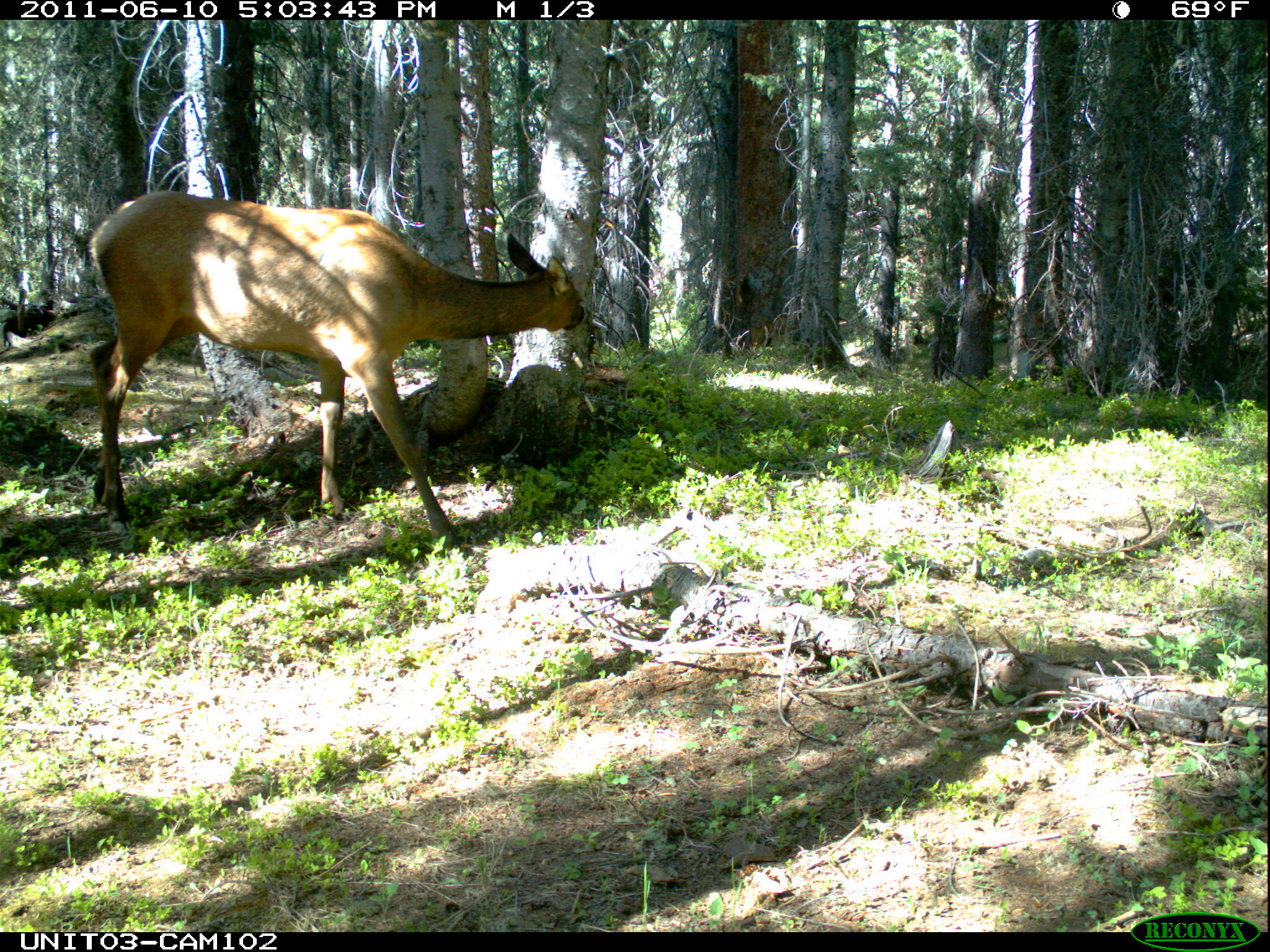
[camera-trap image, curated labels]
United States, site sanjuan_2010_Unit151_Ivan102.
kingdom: Animalia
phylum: Chordata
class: Mammalia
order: Artiodactyla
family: Cervidae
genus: Cervus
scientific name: Cervus elaphus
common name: red deer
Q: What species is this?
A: Cervus elaphus (red deer).